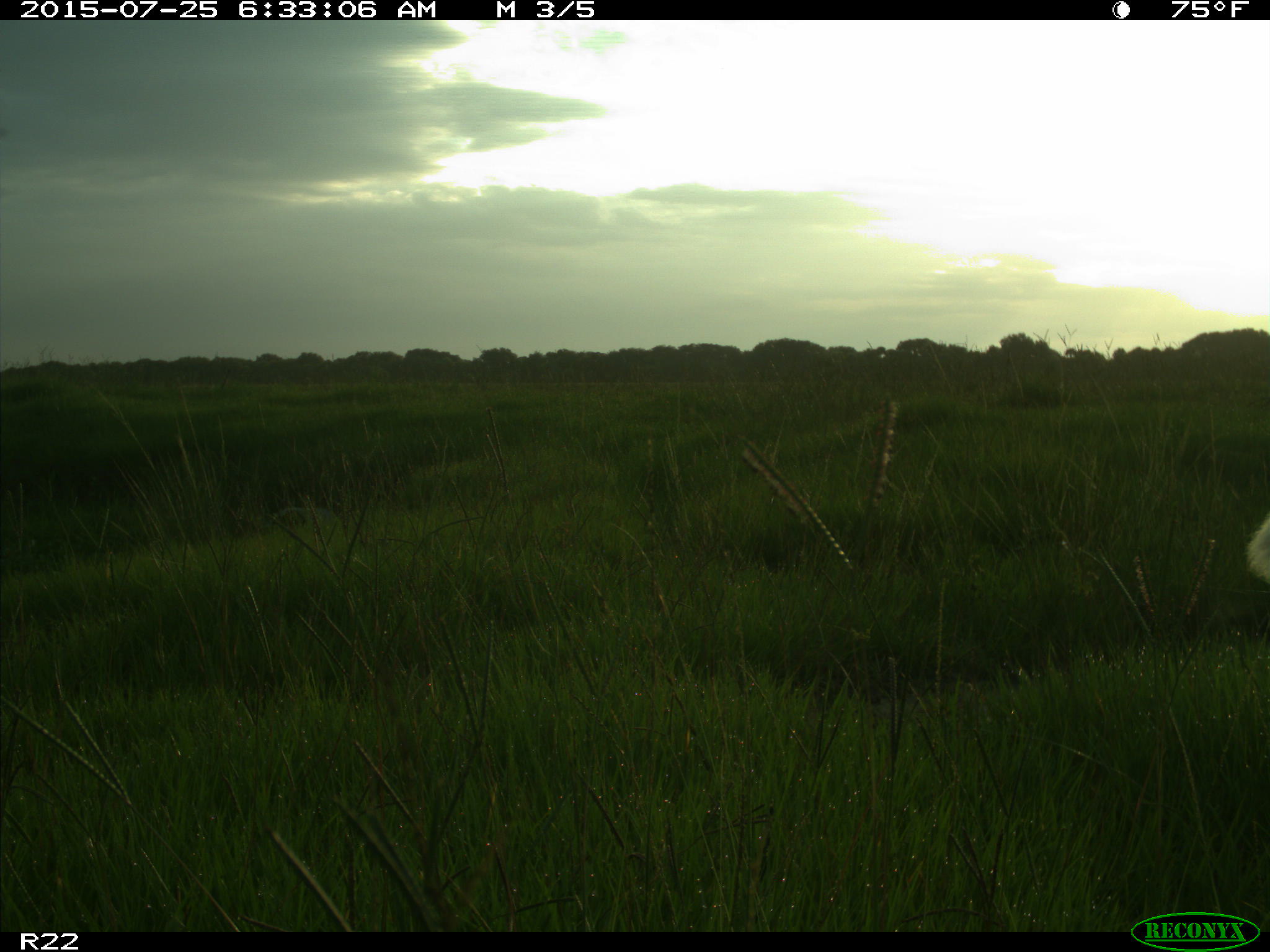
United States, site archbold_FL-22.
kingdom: Animalia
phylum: Chordata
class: Mammalia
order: Artiodactyla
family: Bovidae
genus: Bos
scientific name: Bos taurus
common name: domestic cow